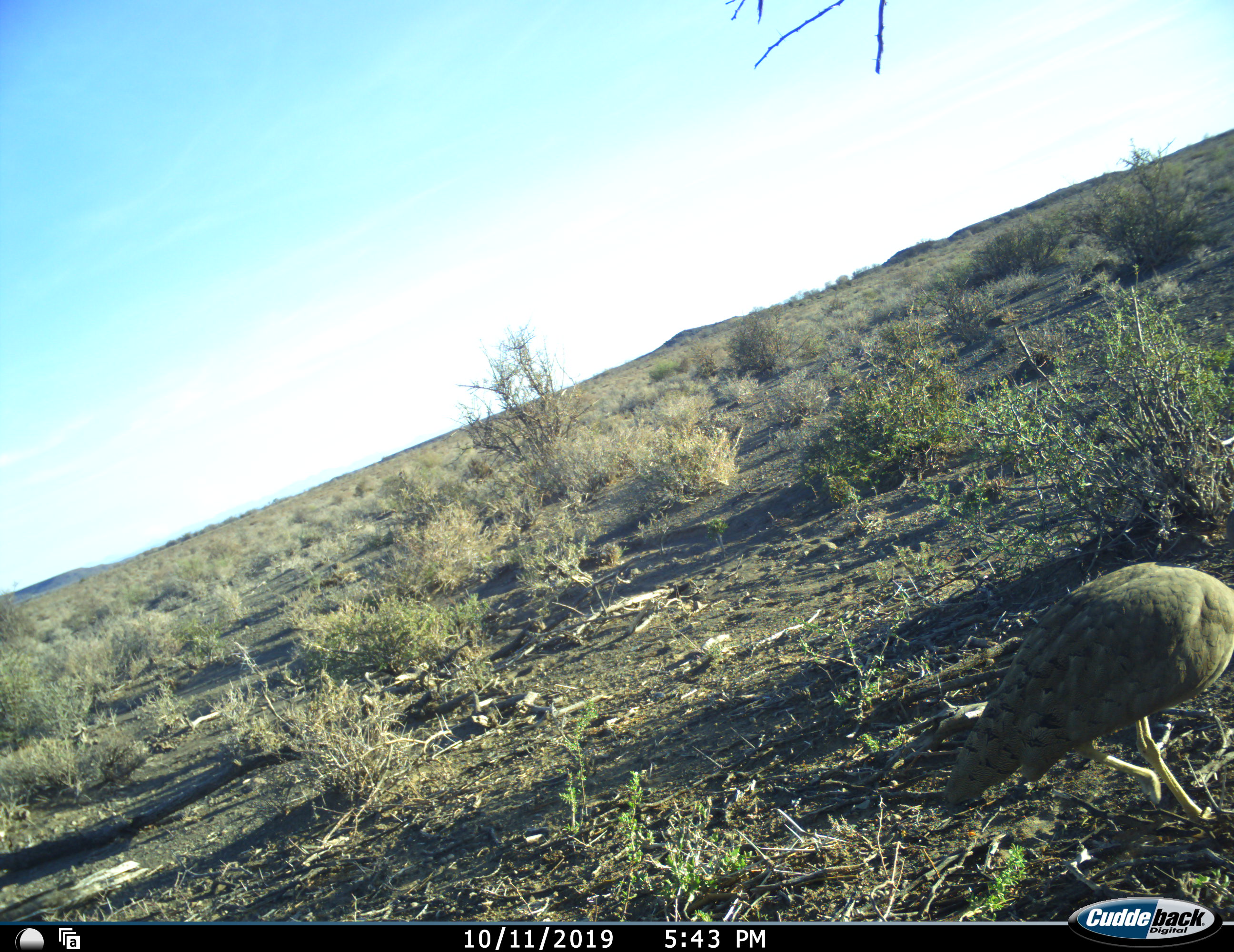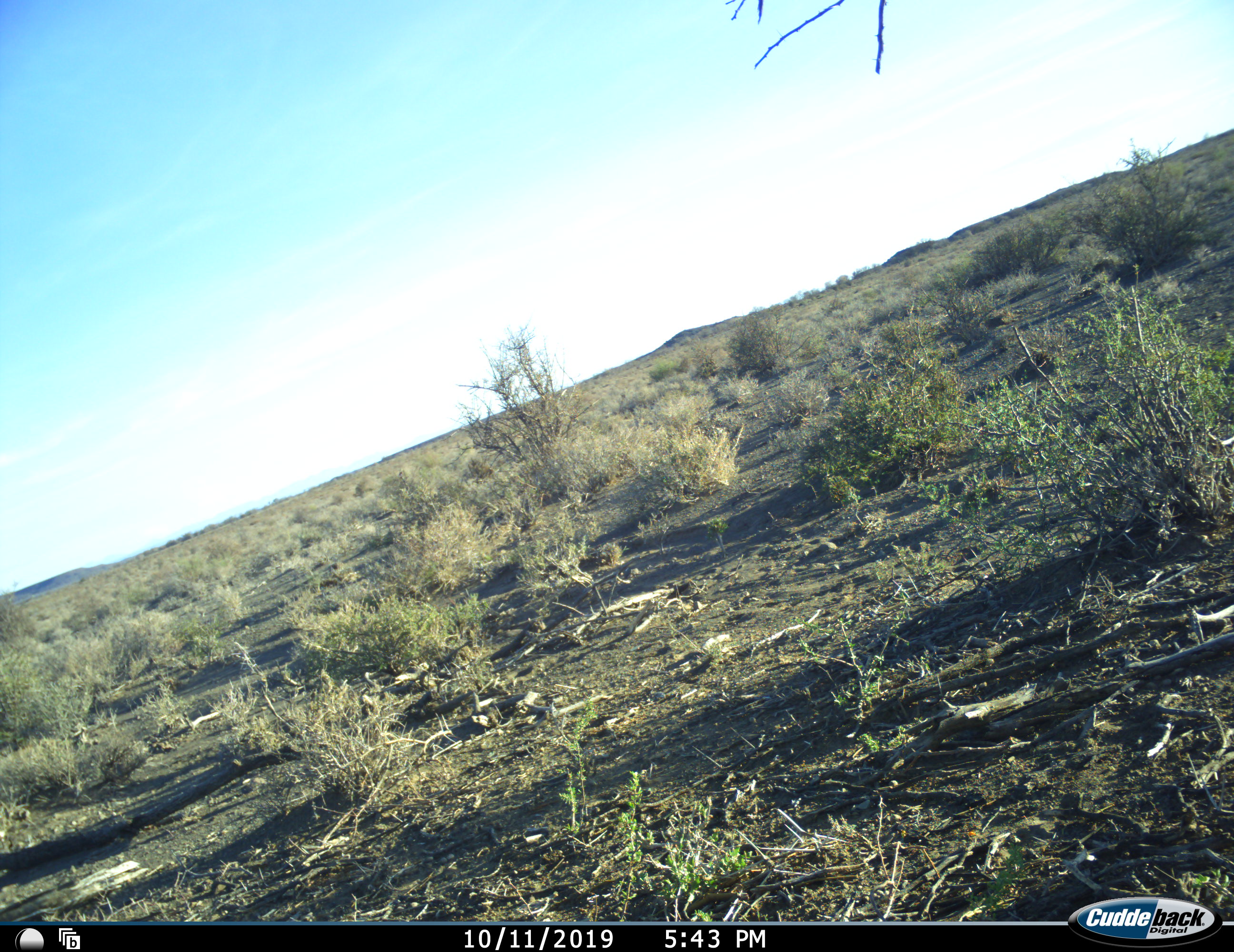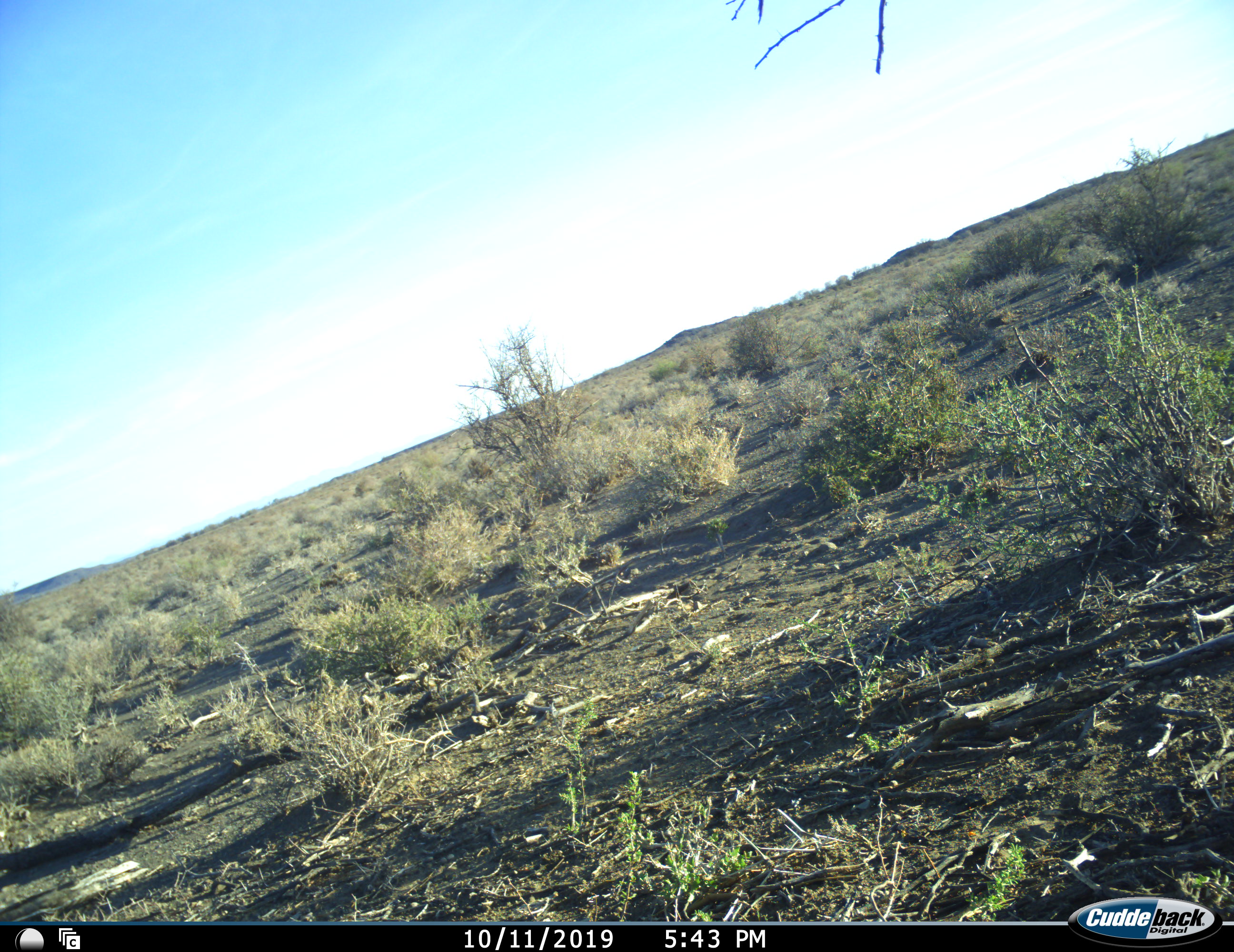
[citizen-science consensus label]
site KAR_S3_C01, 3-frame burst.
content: unidentified animal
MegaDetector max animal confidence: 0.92